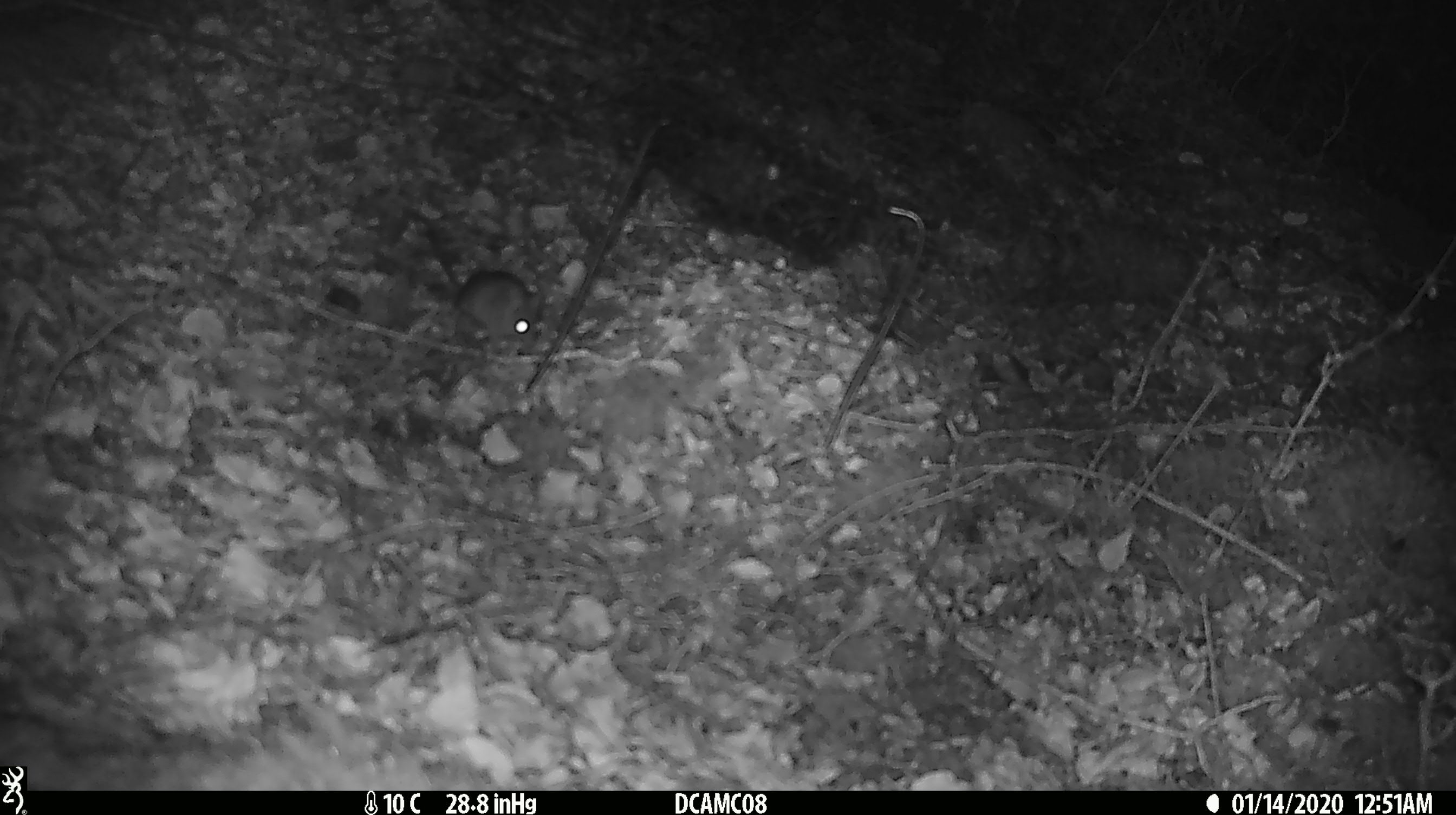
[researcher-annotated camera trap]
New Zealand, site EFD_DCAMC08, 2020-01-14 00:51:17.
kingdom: Animalia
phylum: Chordata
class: Mammalia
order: Rodentia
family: Muridae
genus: Mus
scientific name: Mus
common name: mouse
Mouse (Mus).